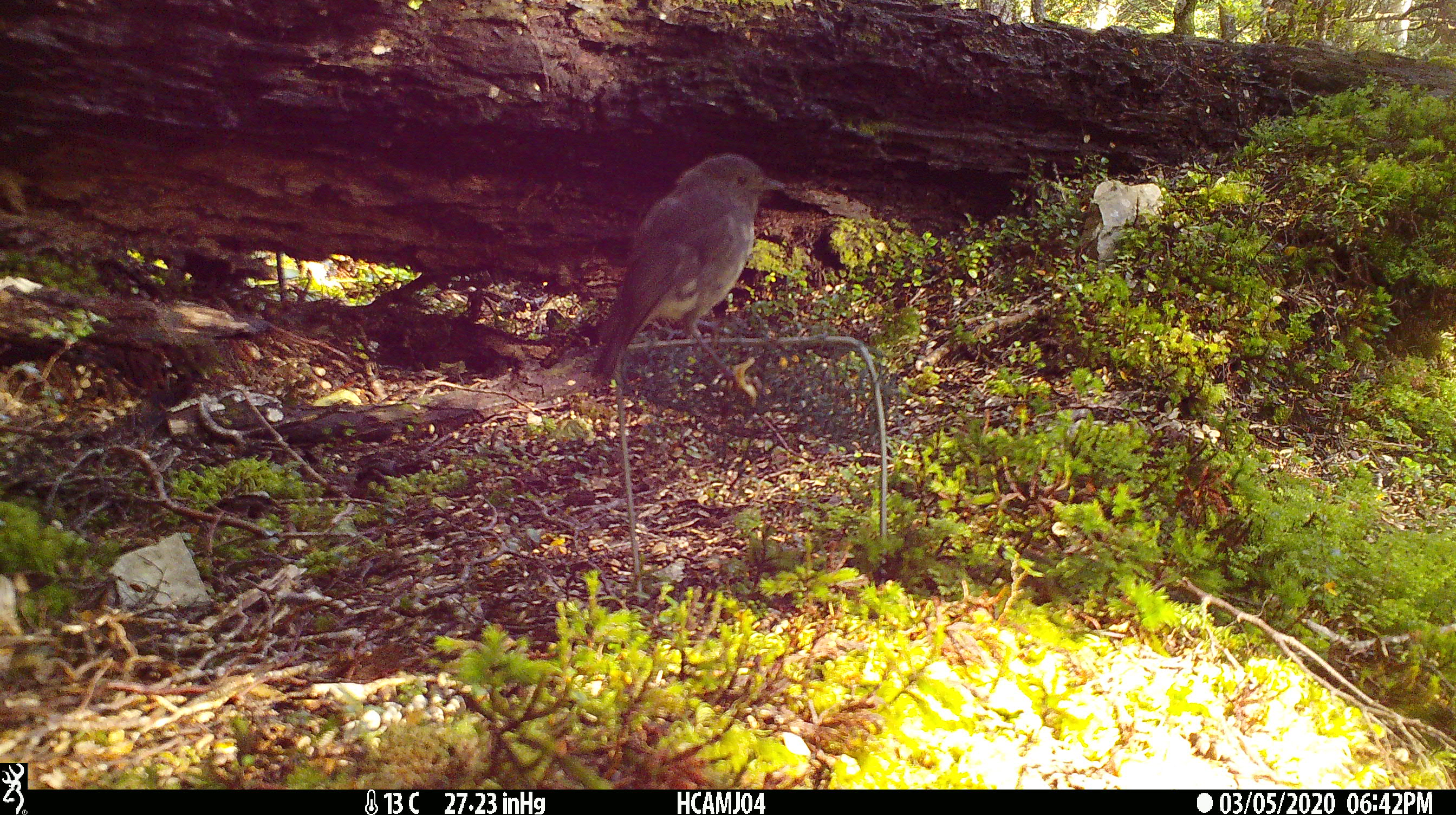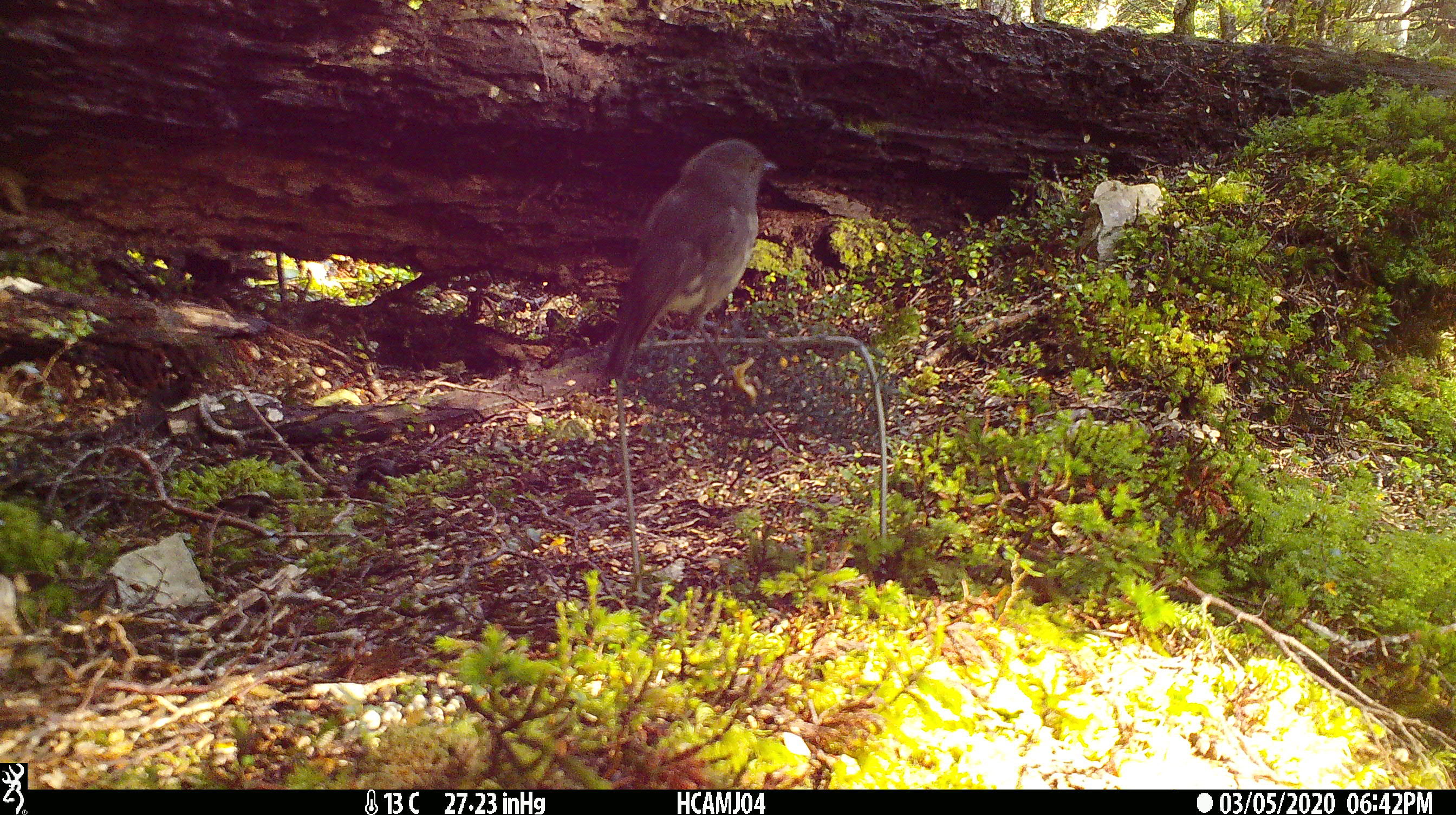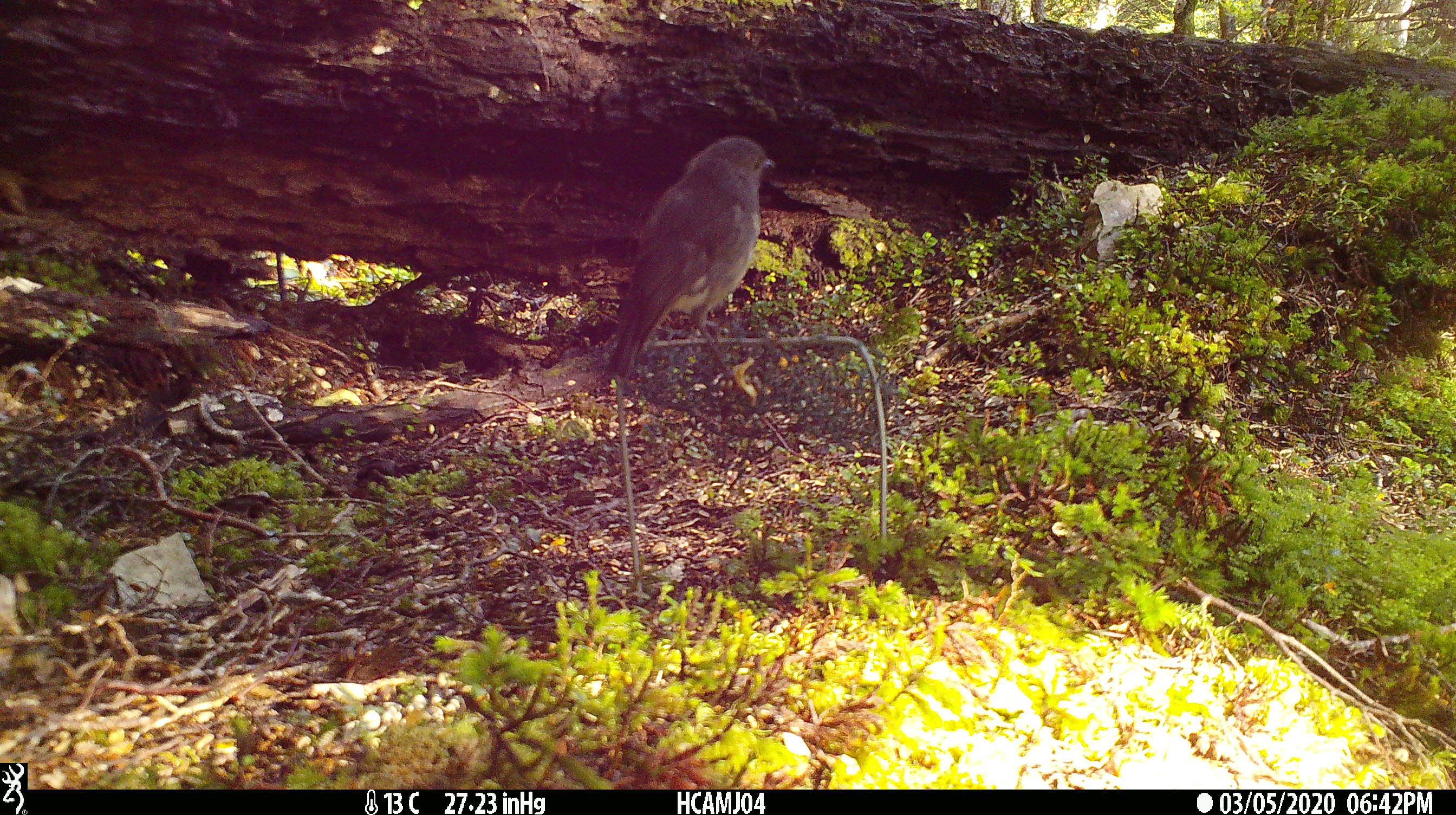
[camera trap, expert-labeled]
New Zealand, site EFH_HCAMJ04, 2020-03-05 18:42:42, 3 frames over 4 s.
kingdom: Animalia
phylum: Chordata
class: Aves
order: Passeriformes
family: Petroicidae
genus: Petroica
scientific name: Petroica australis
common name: new zealand robin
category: robin